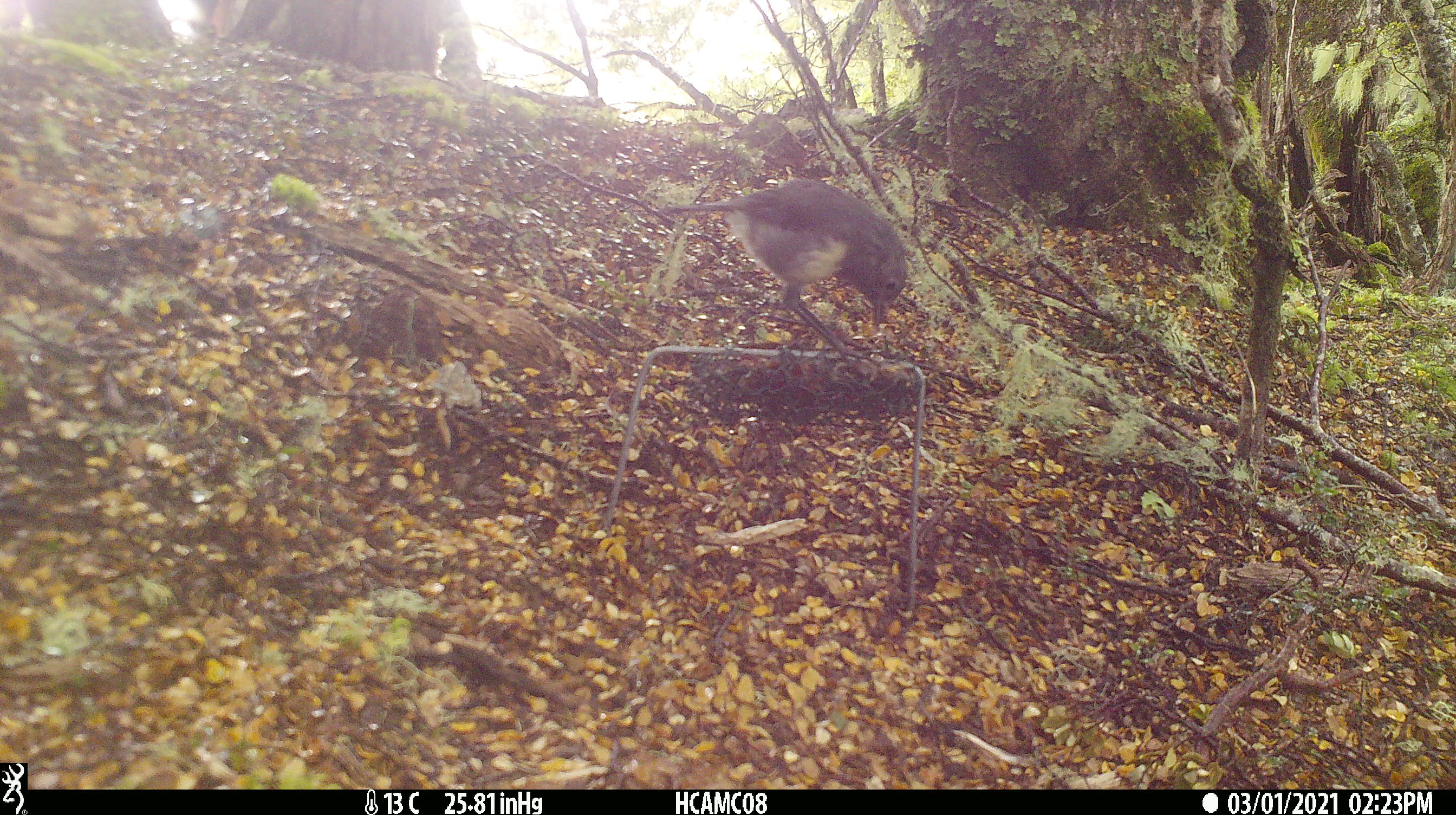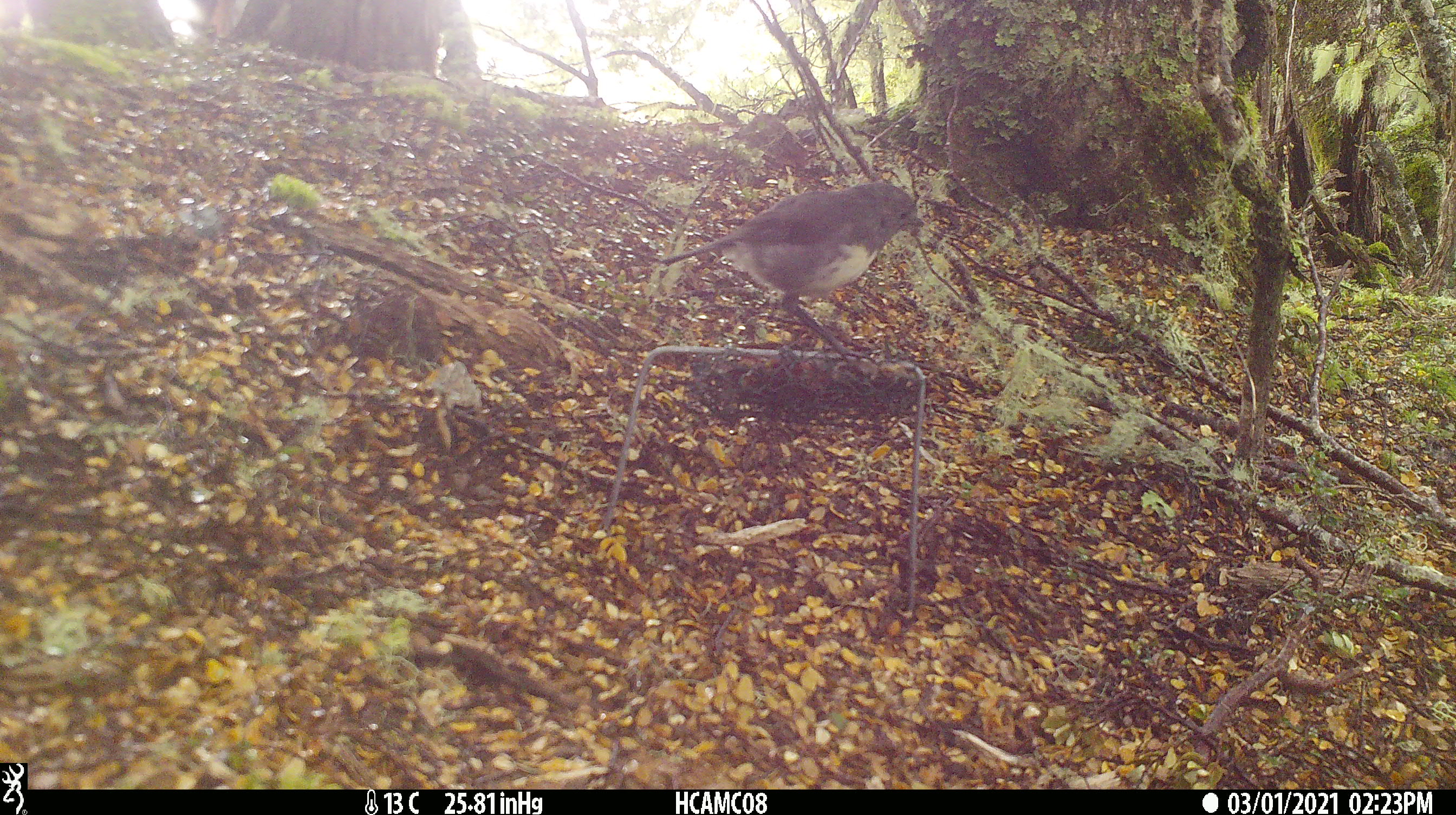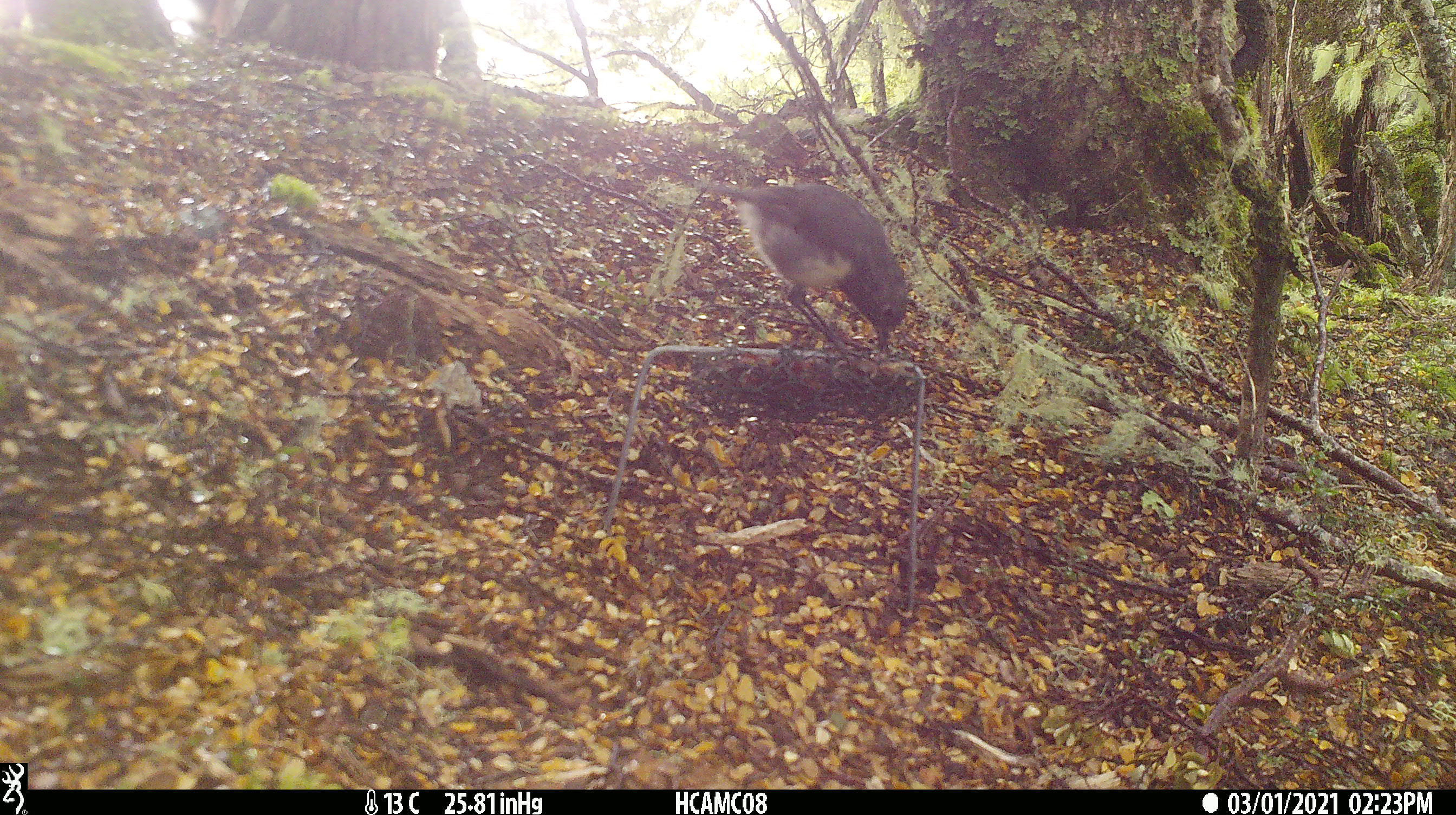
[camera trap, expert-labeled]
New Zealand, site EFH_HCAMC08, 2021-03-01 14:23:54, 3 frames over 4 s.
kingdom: Animalia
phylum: Chordata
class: Aves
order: Passeriformes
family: Petroicidae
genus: Petroica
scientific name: Petroica australis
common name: new zealand robin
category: robin